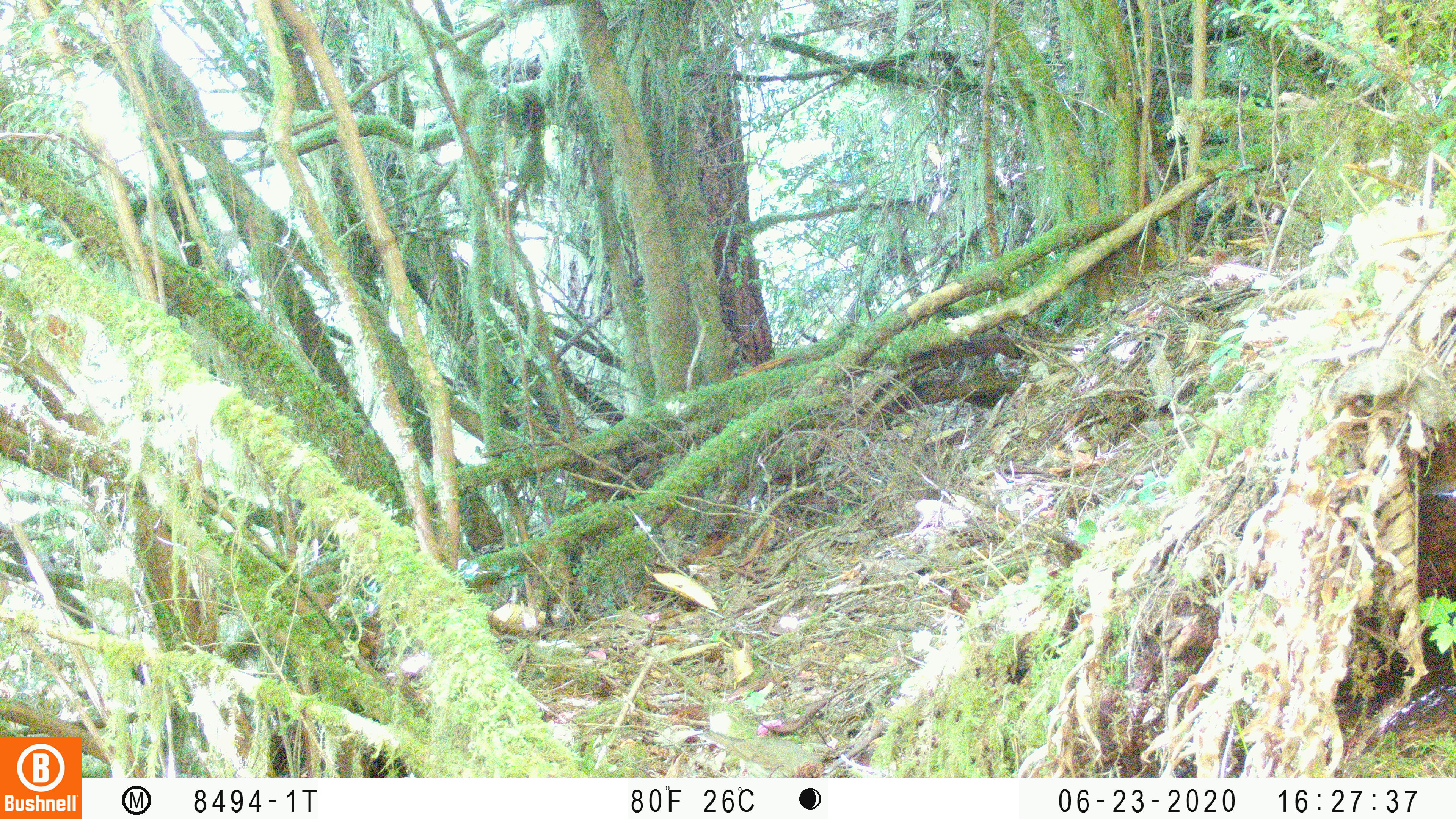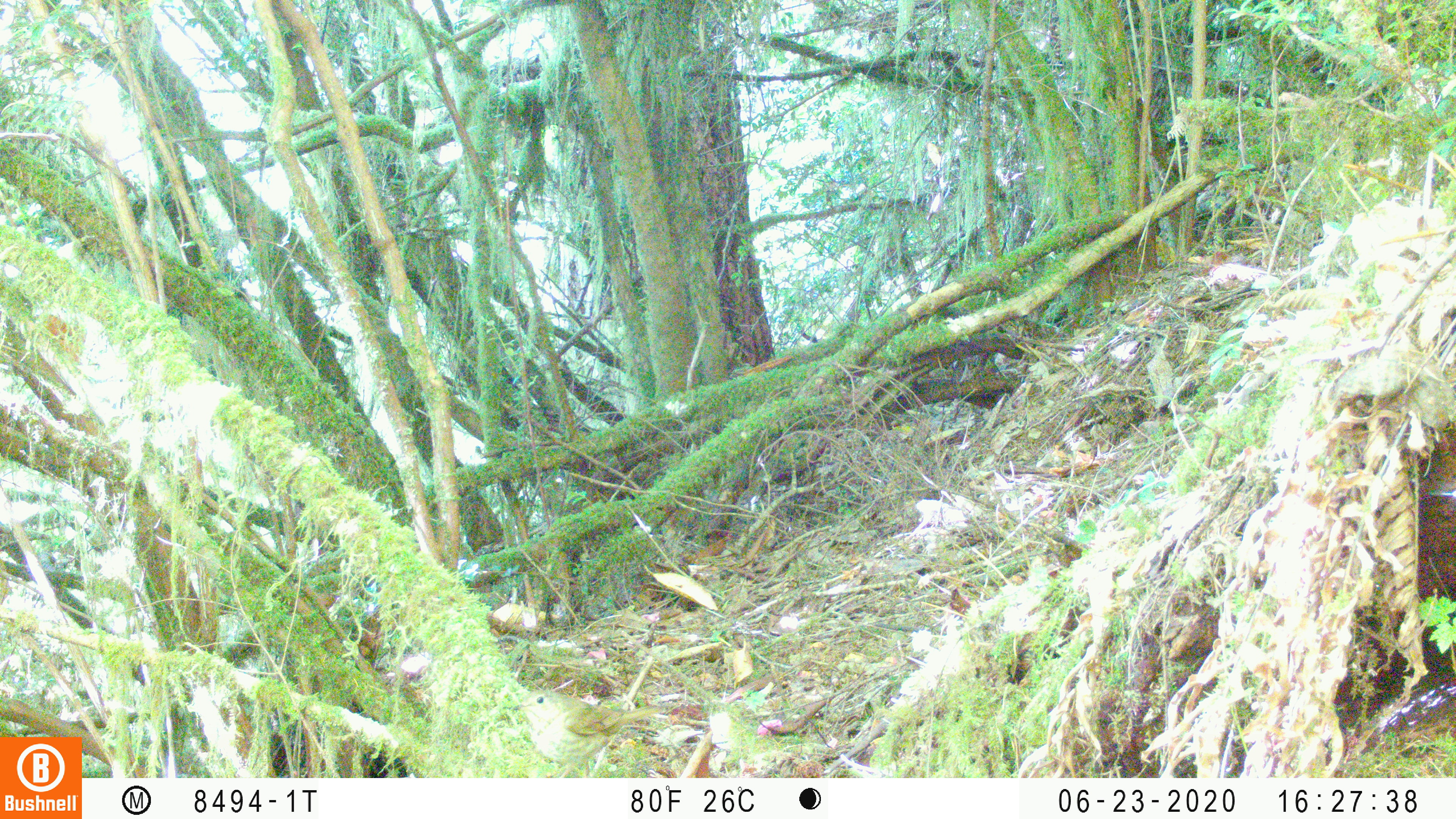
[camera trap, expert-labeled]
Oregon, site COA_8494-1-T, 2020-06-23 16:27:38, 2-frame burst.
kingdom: Animalia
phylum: Chordata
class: Aves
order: Passeriformes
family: Turdidae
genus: Catharus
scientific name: Catharus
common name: brown thrushes and nightingale-thrushes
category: catharus species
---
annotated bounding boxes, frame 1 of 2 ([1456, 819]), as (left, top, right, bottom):
catharus species: (700, 731, 832, 774)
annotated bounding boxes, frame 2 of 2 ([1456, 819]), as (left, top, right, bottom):
catharus species: (511, 691, 662, 766)